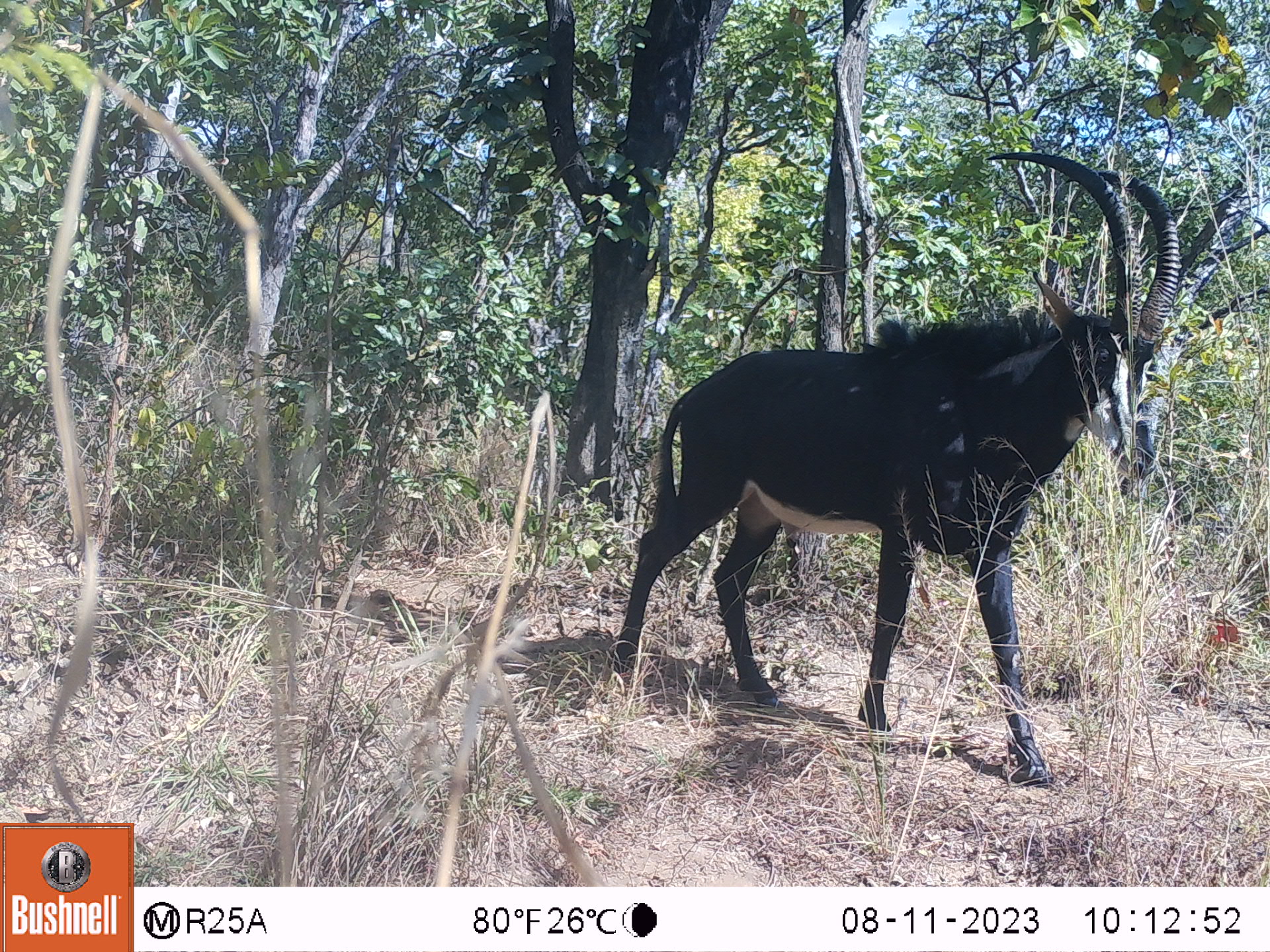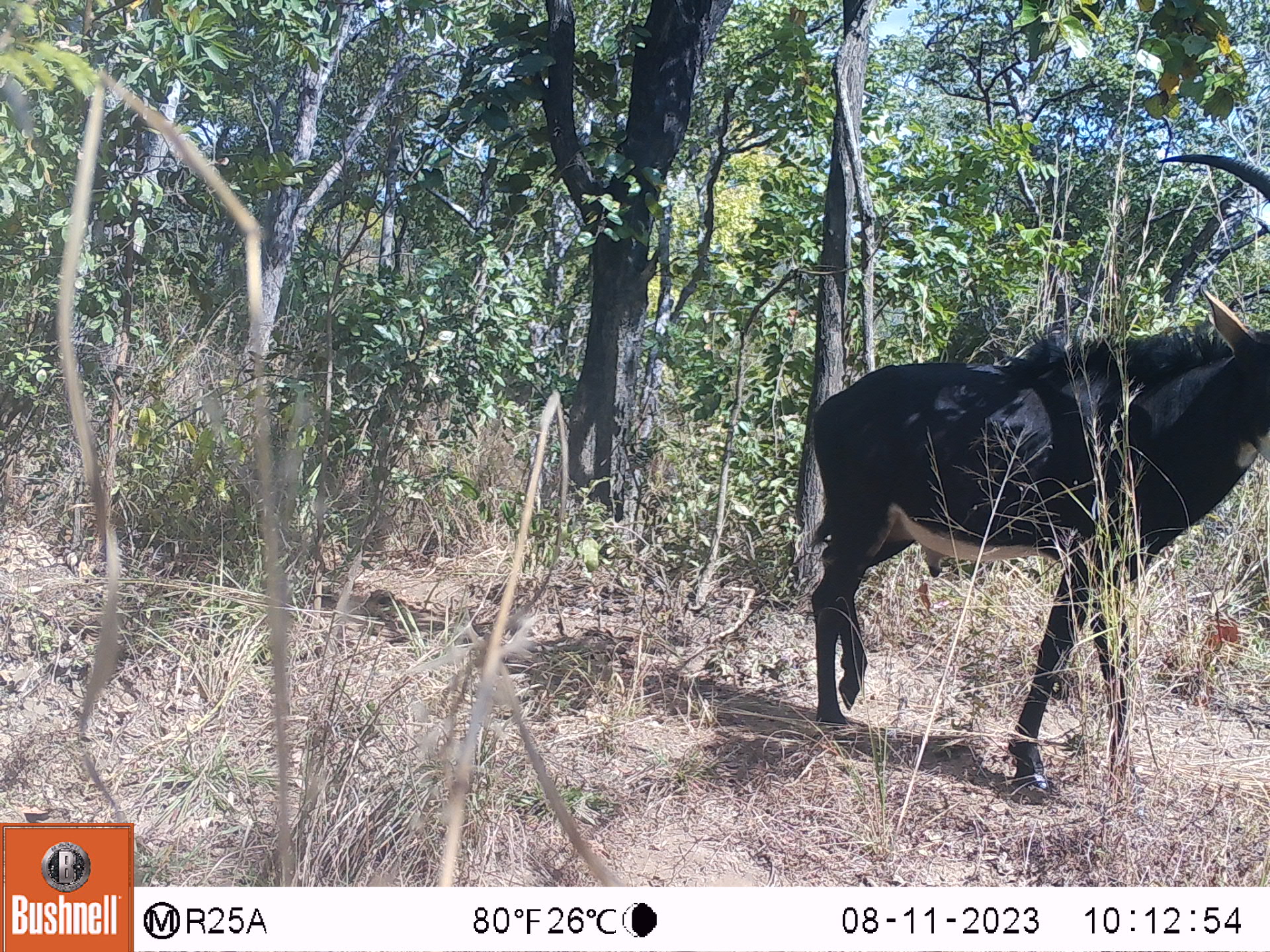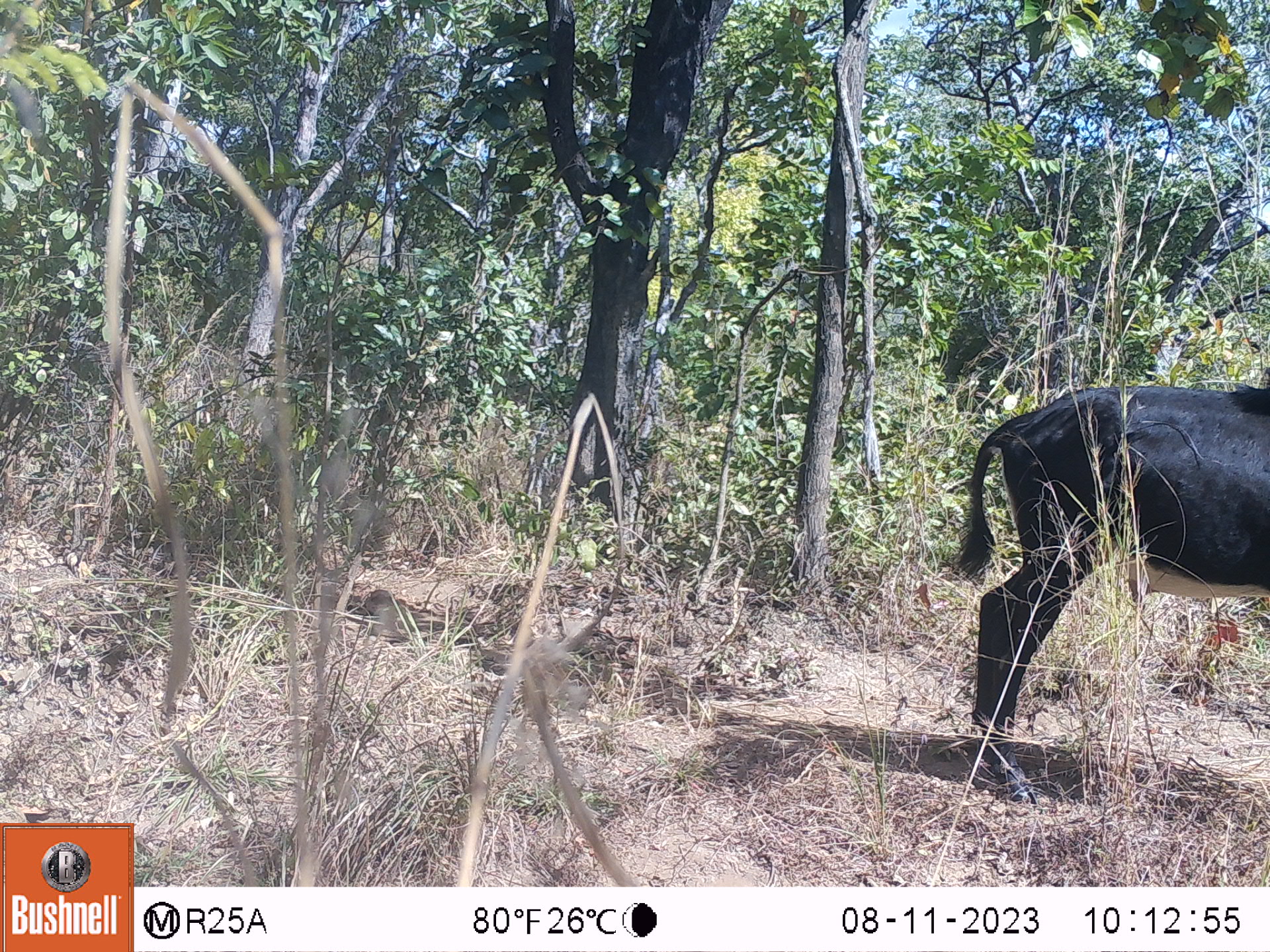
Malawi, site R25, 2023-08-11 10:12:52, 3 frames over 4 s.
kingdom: Animalia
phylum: Chordata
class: Mammalia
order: Artiodactyla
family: Bovidae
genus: Hippotragus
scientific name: Hippotragus niger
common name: sable antelope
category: sable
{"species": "sable (sable antelope) (Hippotragus niger)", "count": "1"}